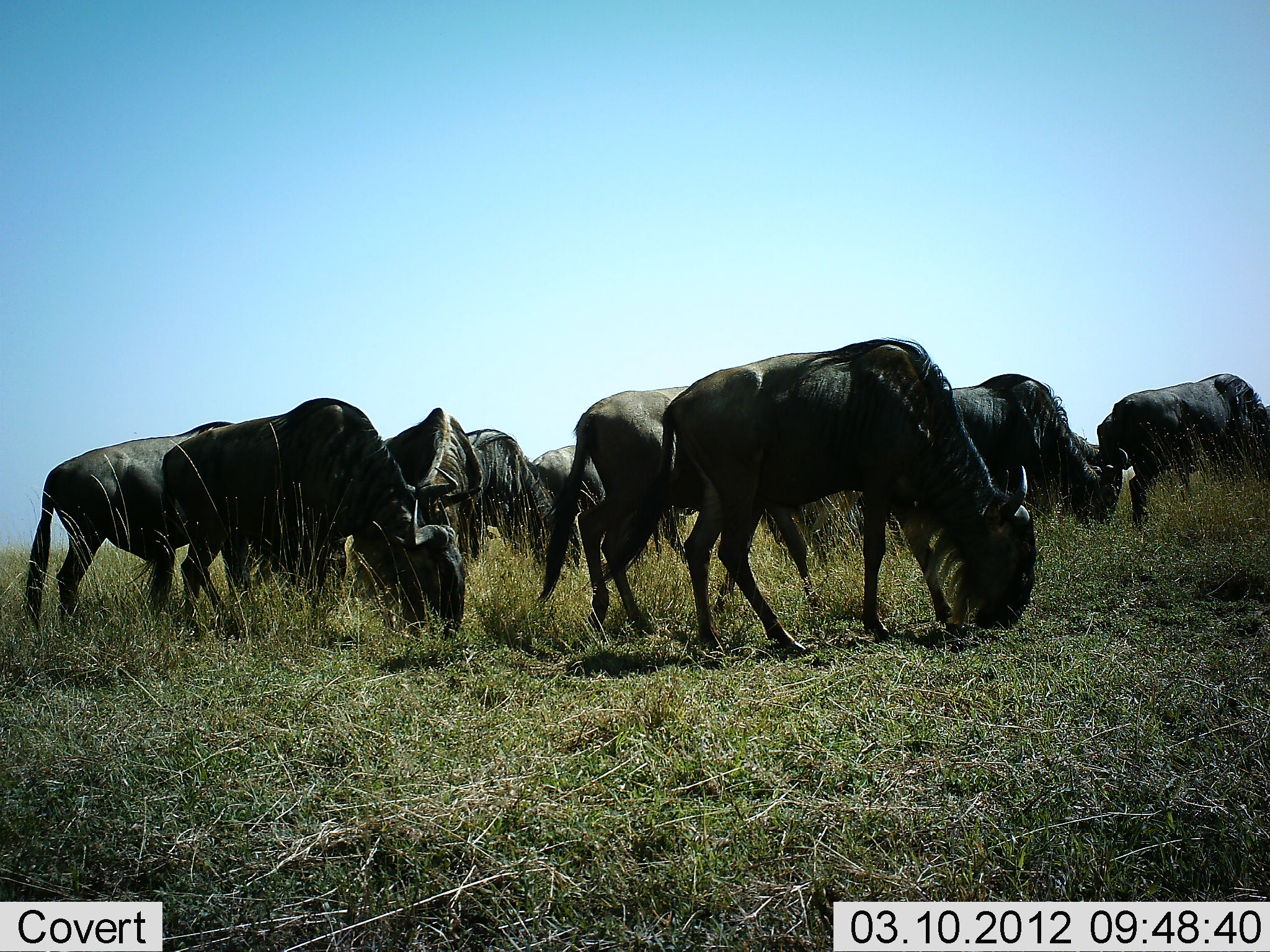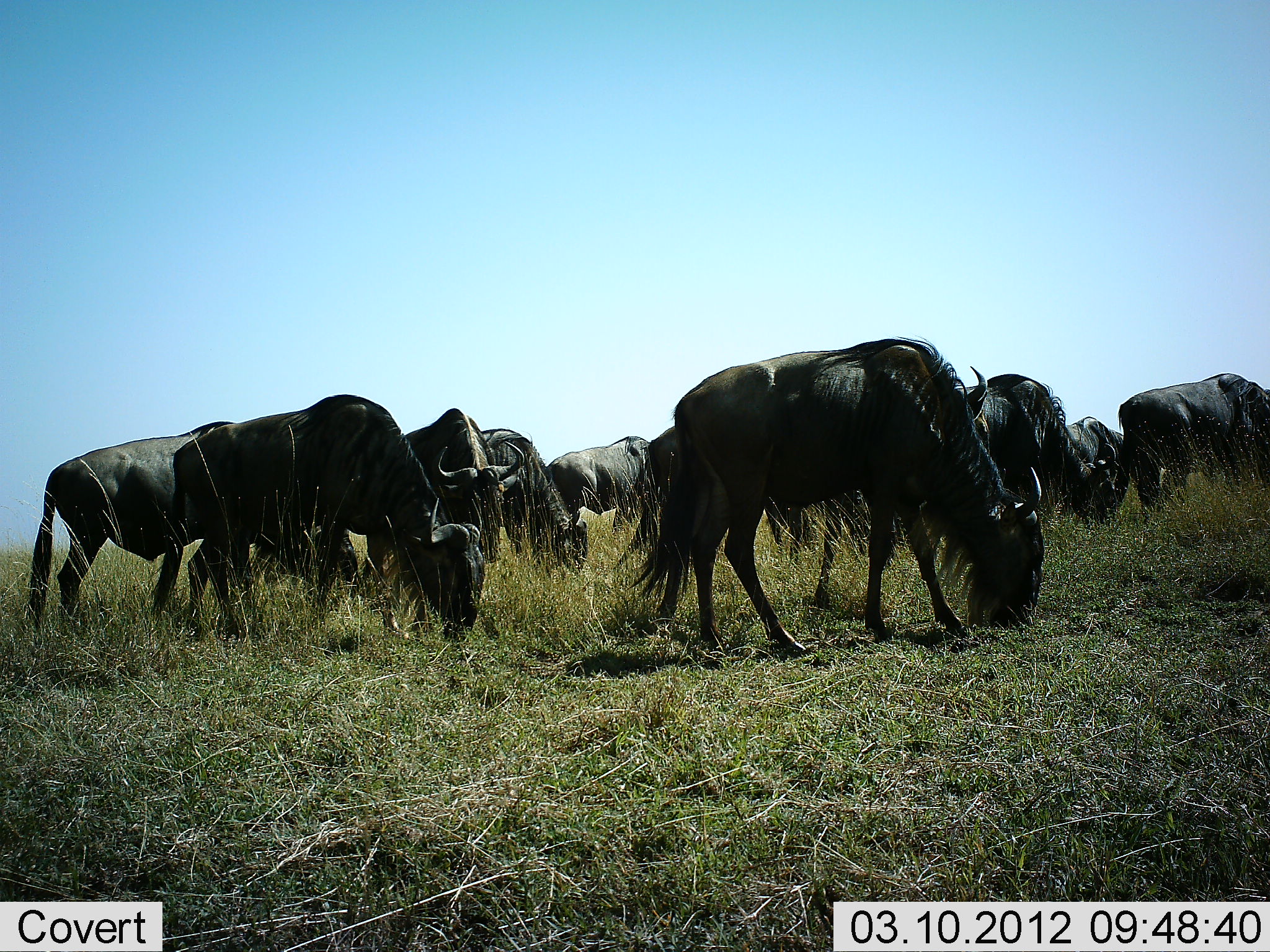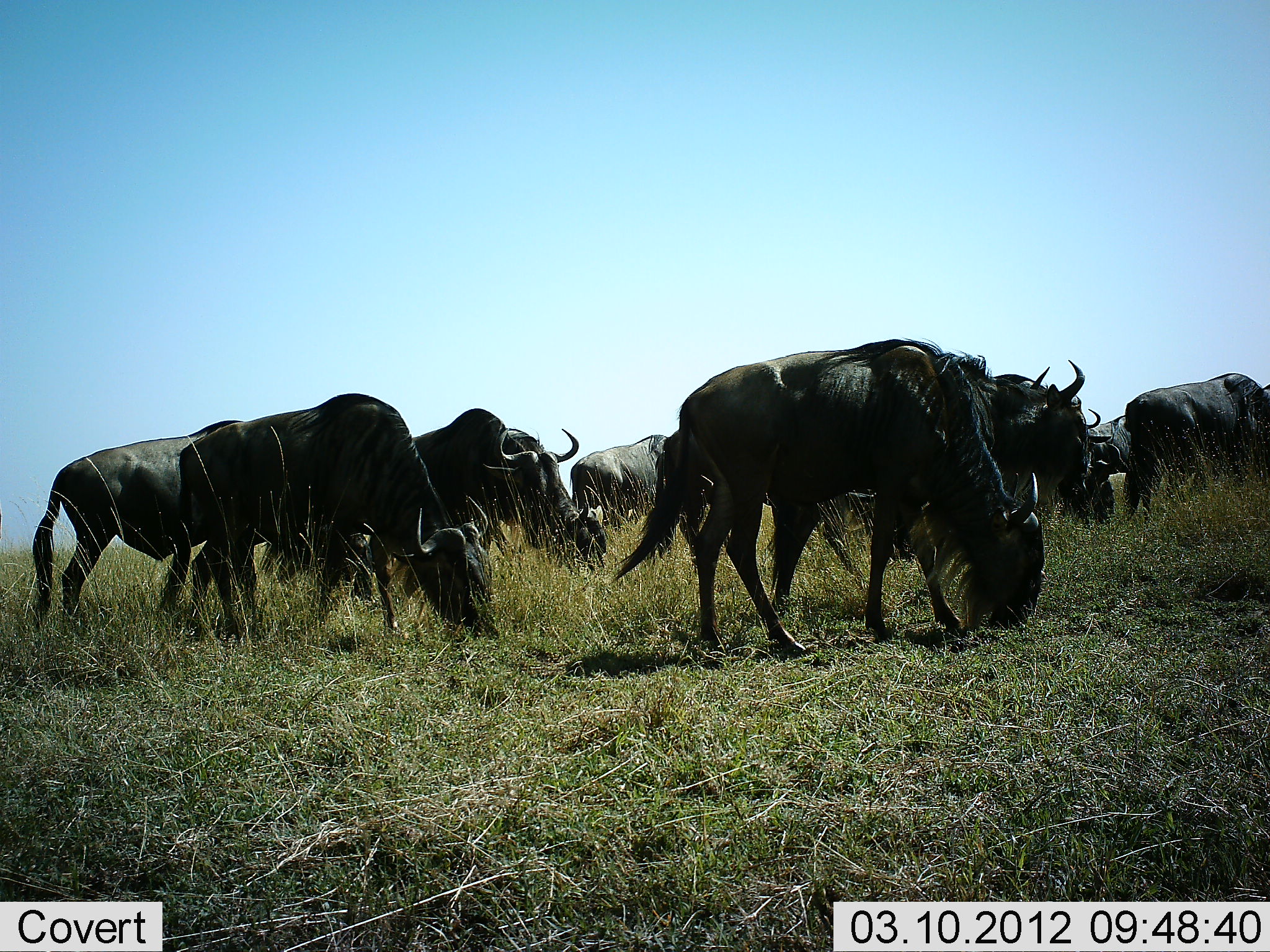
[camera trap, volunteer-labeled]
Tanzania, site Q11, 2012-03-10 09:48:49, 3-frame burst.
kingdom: Animalia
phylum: Chordata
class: Mammalia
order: Artiodactyla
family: Bovidae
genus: Connochaetes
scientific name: Connochaetes taurinus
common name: blue wildebeest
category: wildebeest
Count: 11-50.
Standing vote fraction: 54%.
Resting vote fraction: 0%.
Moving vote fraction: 46%.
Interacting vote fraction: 0%.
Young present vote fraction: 0%.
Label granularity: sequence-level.